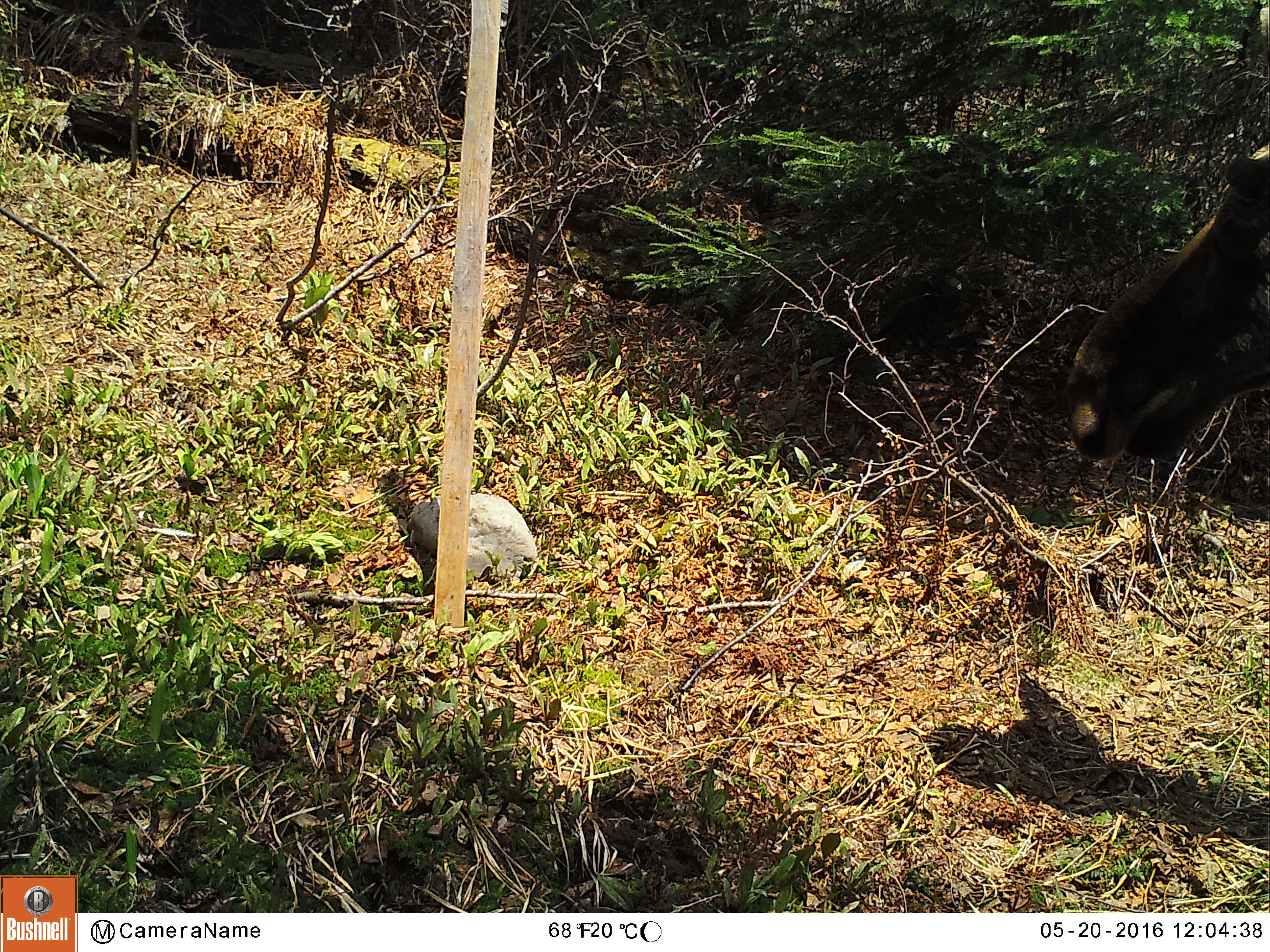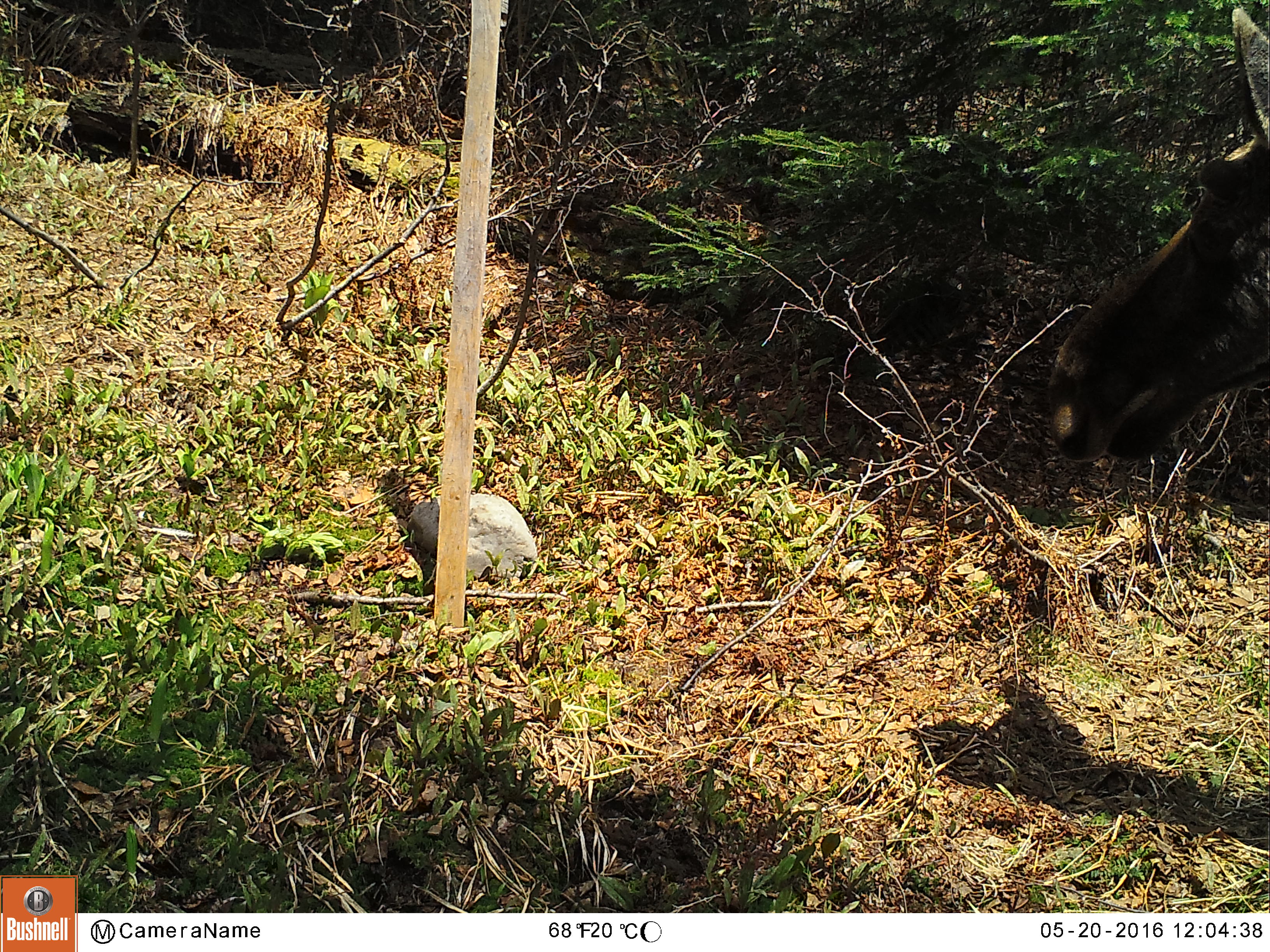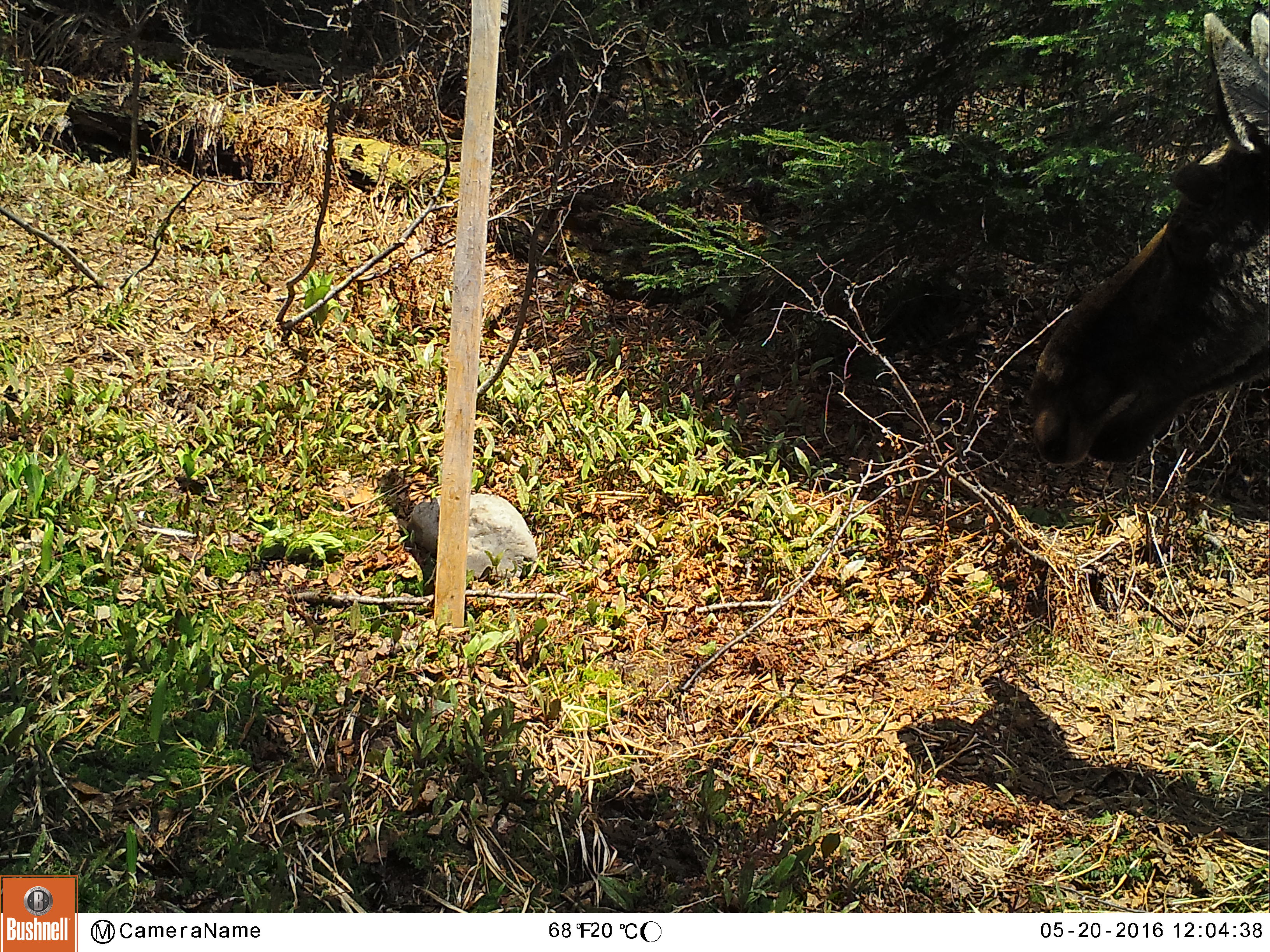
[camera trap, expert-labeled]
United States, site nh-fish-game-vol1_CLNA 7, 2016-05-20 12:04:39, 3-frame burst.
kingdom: Animalia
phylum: Chordata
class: Mammalia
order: Artiodactyla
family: Cervidae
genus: Alces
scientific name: Alces alces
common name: moose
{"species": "moose (Alces alces)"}